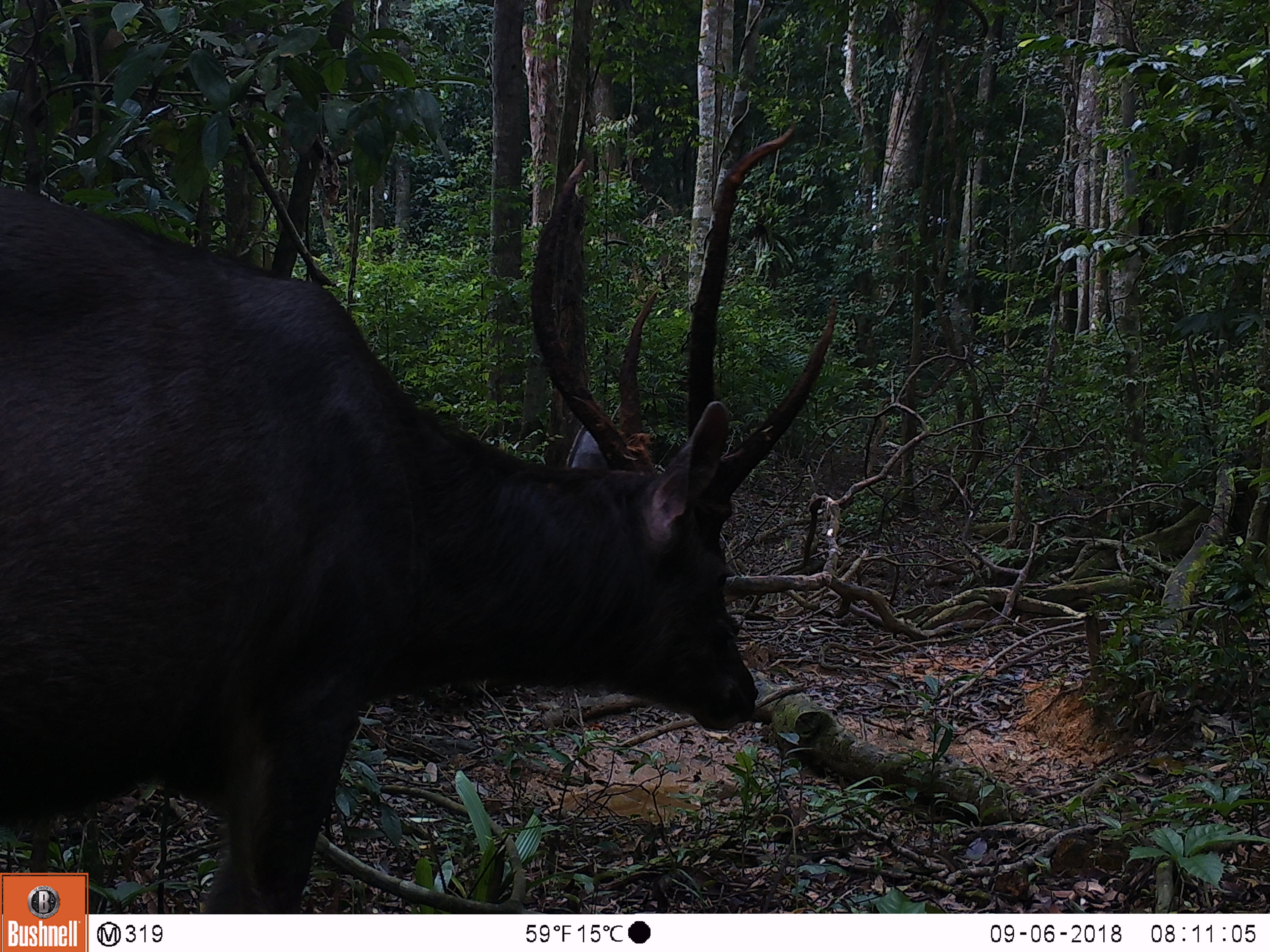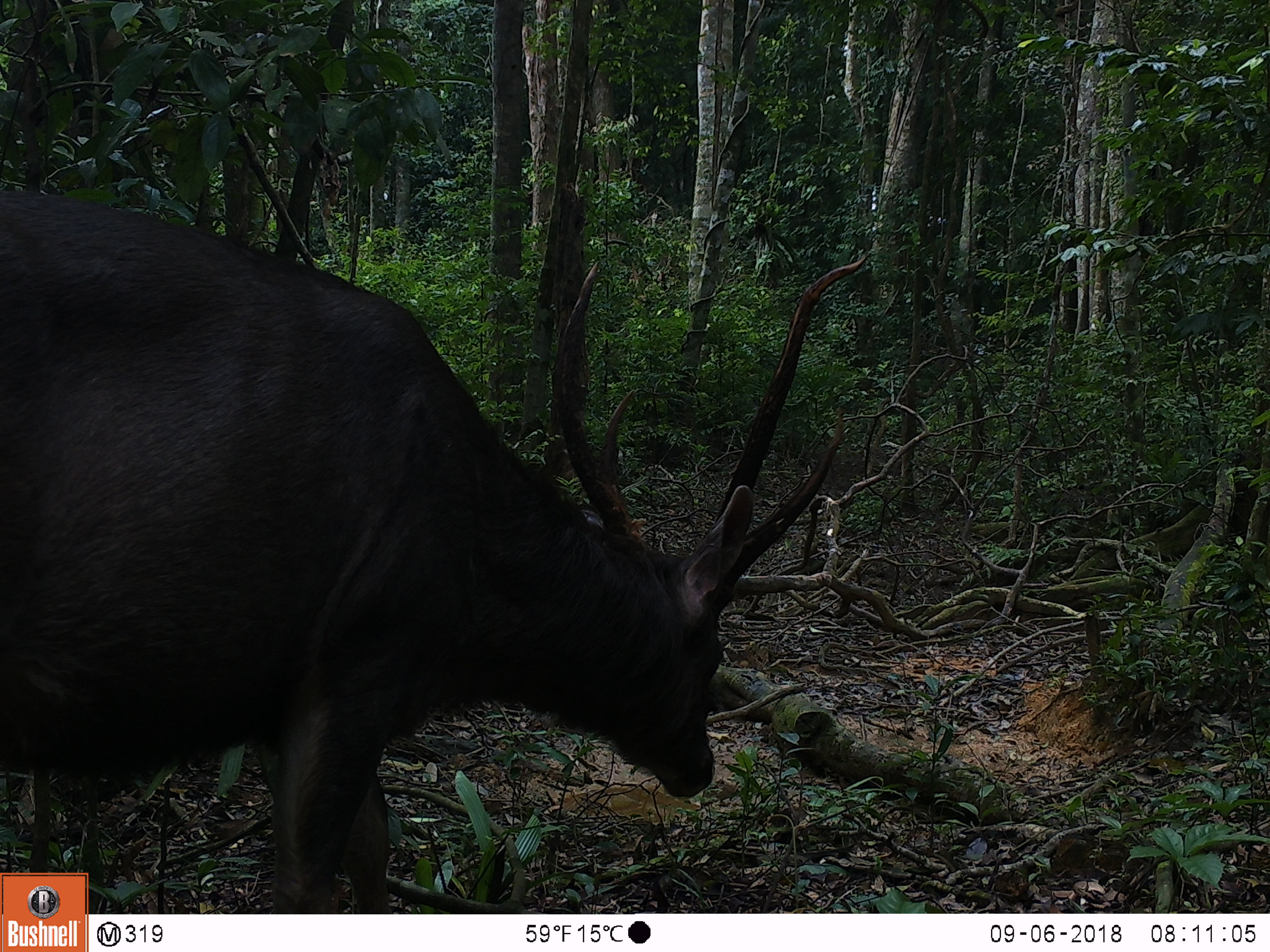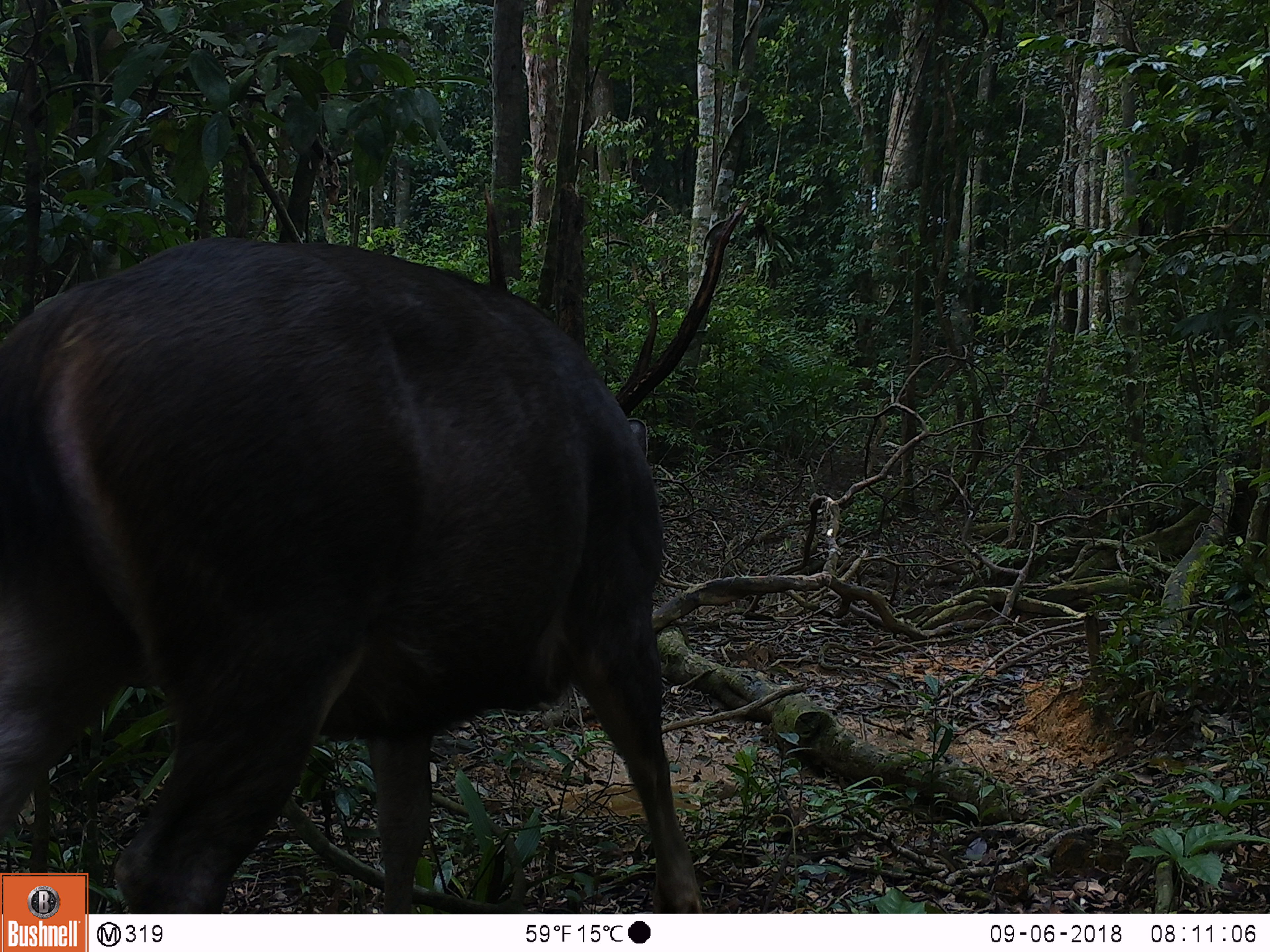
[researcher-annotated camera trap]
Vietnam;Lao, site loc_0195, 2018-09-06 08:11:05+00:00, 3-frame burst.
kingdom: Animalia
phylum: Chordata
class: Mammalia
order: Artiodactyla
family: Cervidae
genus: Rusa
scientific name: Rusa unicolor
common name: sambar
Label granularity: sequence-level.